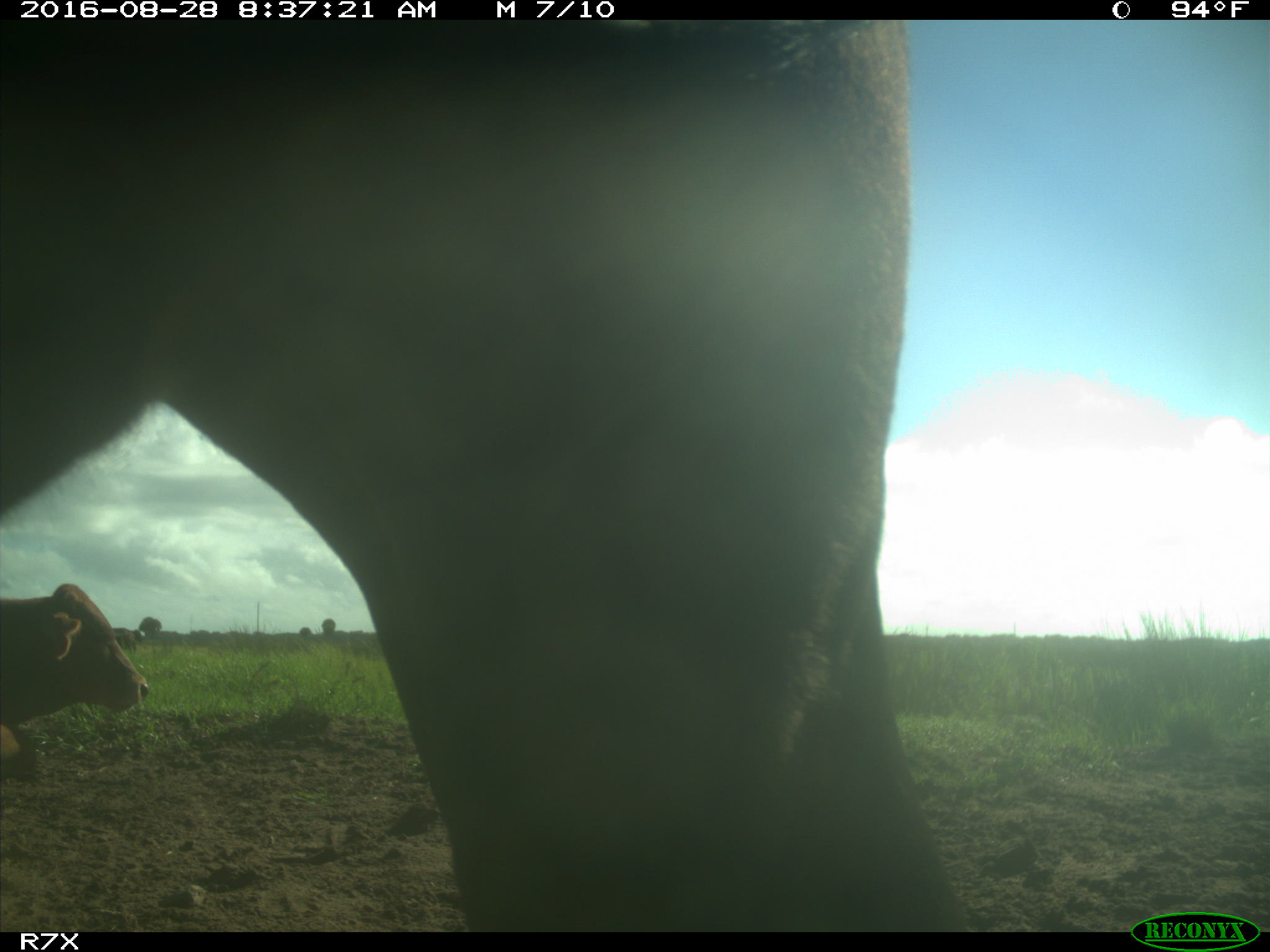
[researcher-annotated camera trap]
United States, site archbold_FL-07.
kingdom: Animalia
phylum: Chordata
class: Mammalia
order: Artiodactyla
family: Bovidae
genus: Bos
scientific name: Bos taurus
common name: domestic cow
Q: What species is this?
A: Bos taurus (domestic cow).